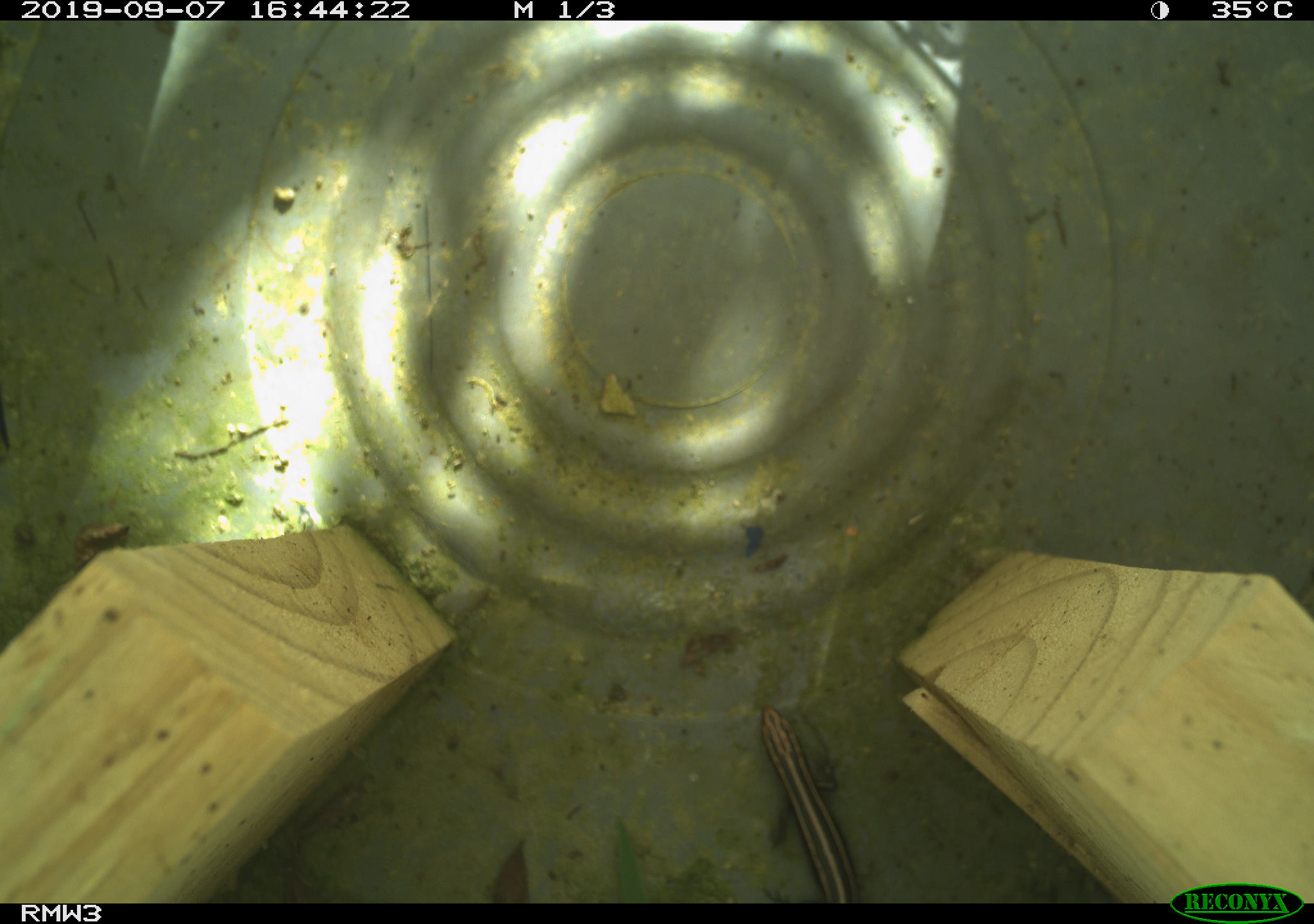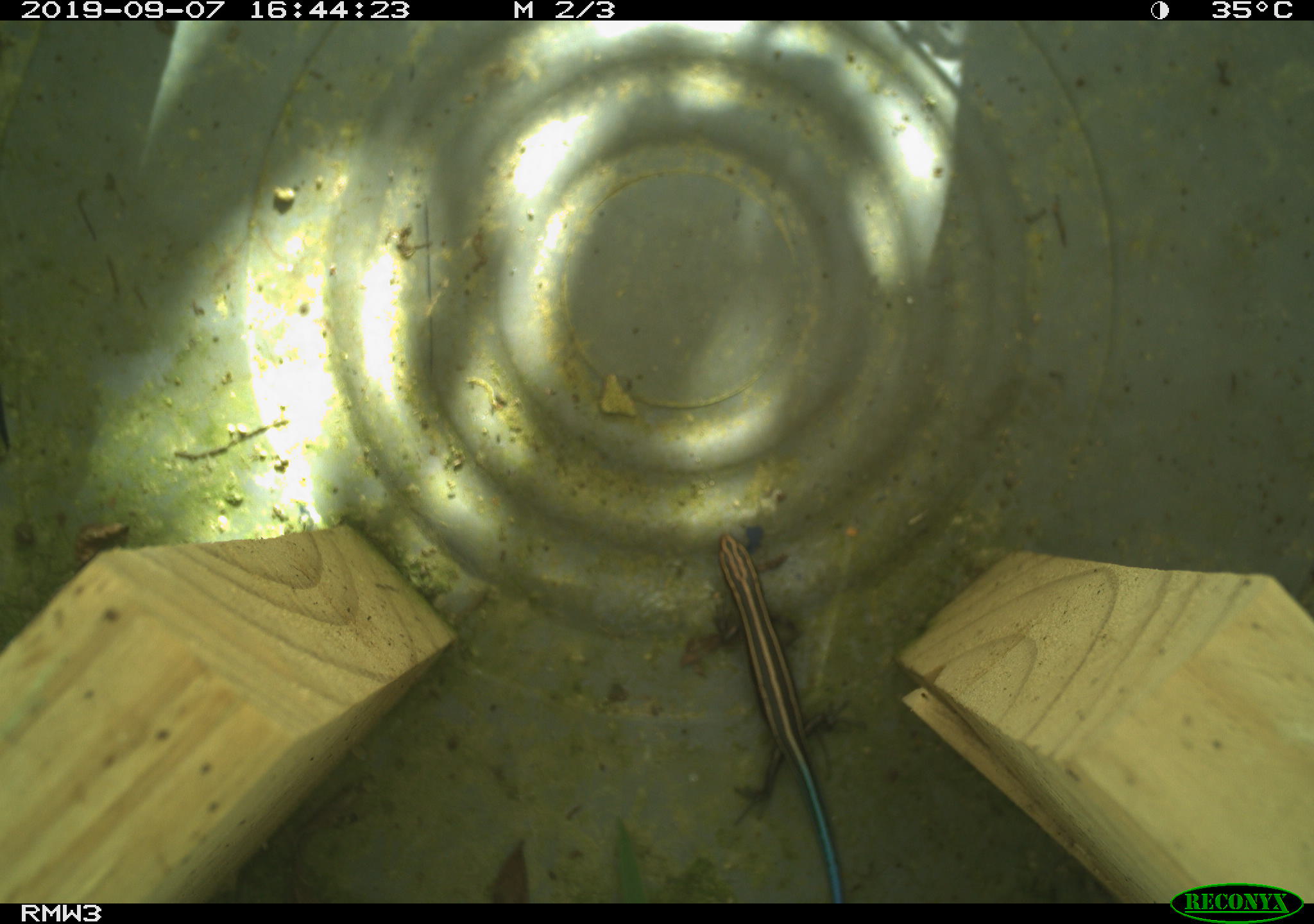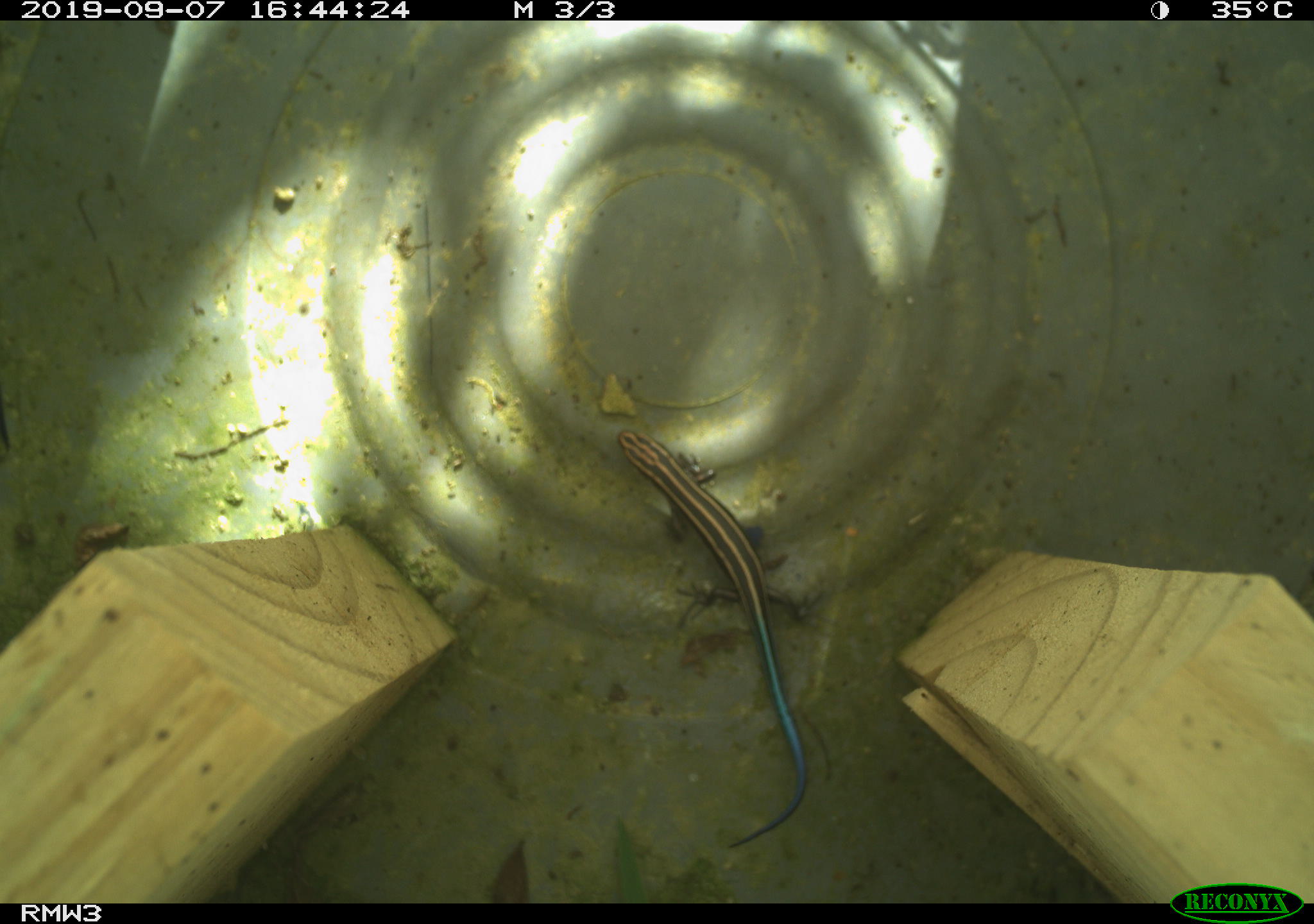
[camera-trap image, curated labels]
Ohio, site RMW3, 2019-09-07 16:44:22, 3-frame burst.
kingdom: Animalia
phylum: Chordata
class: Reptilia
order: Squamata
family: Scincidae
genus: Plestiodon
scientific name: Plestiodon fasciatus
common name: common five-lined skink